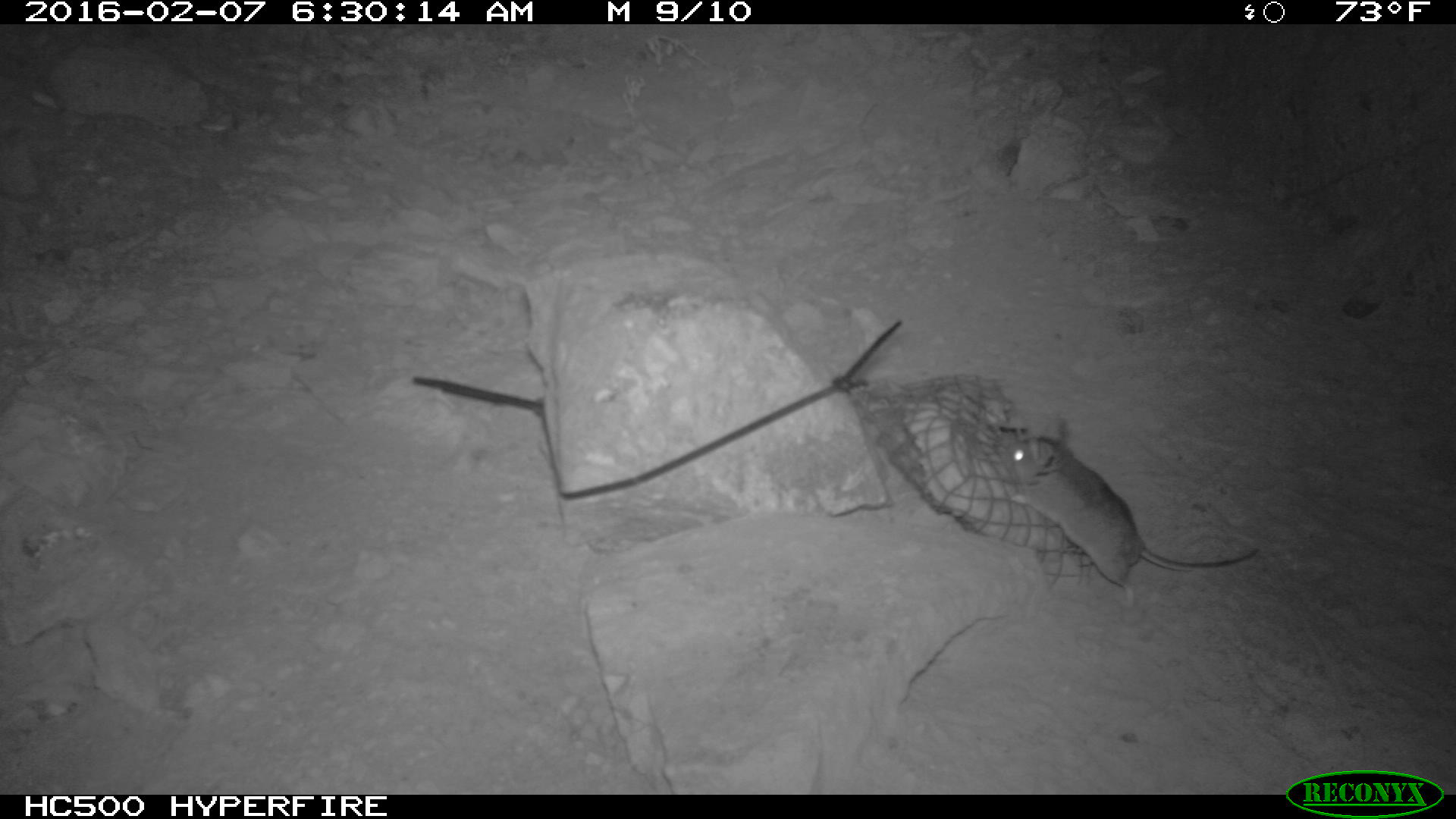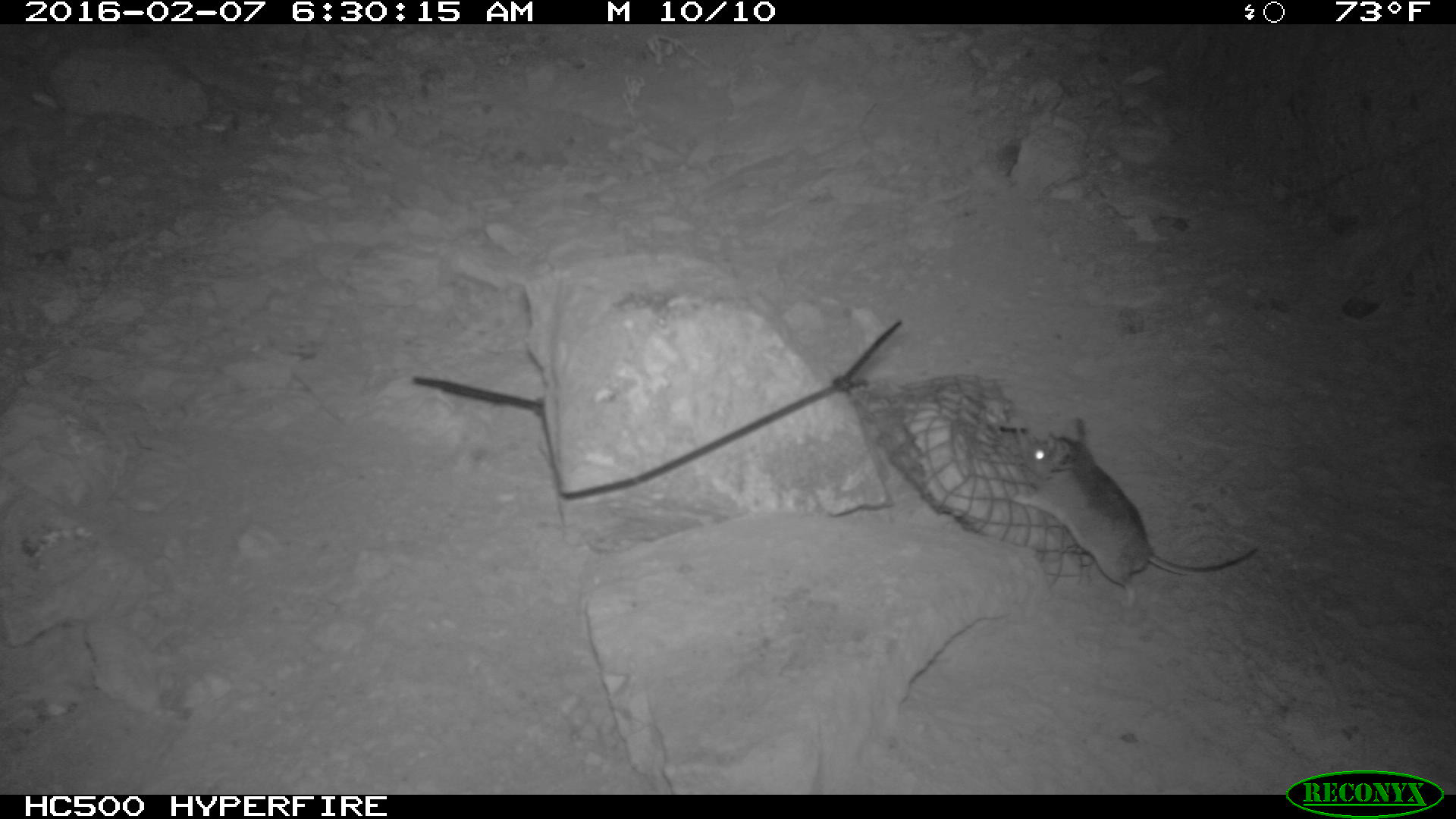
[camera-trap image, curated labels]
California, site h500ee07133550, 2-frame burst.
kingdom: Animalia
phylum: Chordata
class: Mammalia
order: Rodentia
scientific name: Rodentia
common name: rodent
Rodent (Rodentia).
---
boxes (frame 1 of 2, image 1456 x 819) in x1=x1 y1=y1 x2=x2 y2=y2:
rodent: x1=996 y1=422 x2=1262 y2=607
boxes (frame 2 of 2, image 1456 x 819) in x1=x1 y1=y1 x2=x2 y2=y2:
rodent: x1=1009 y1=416 x2=1258 y2=609